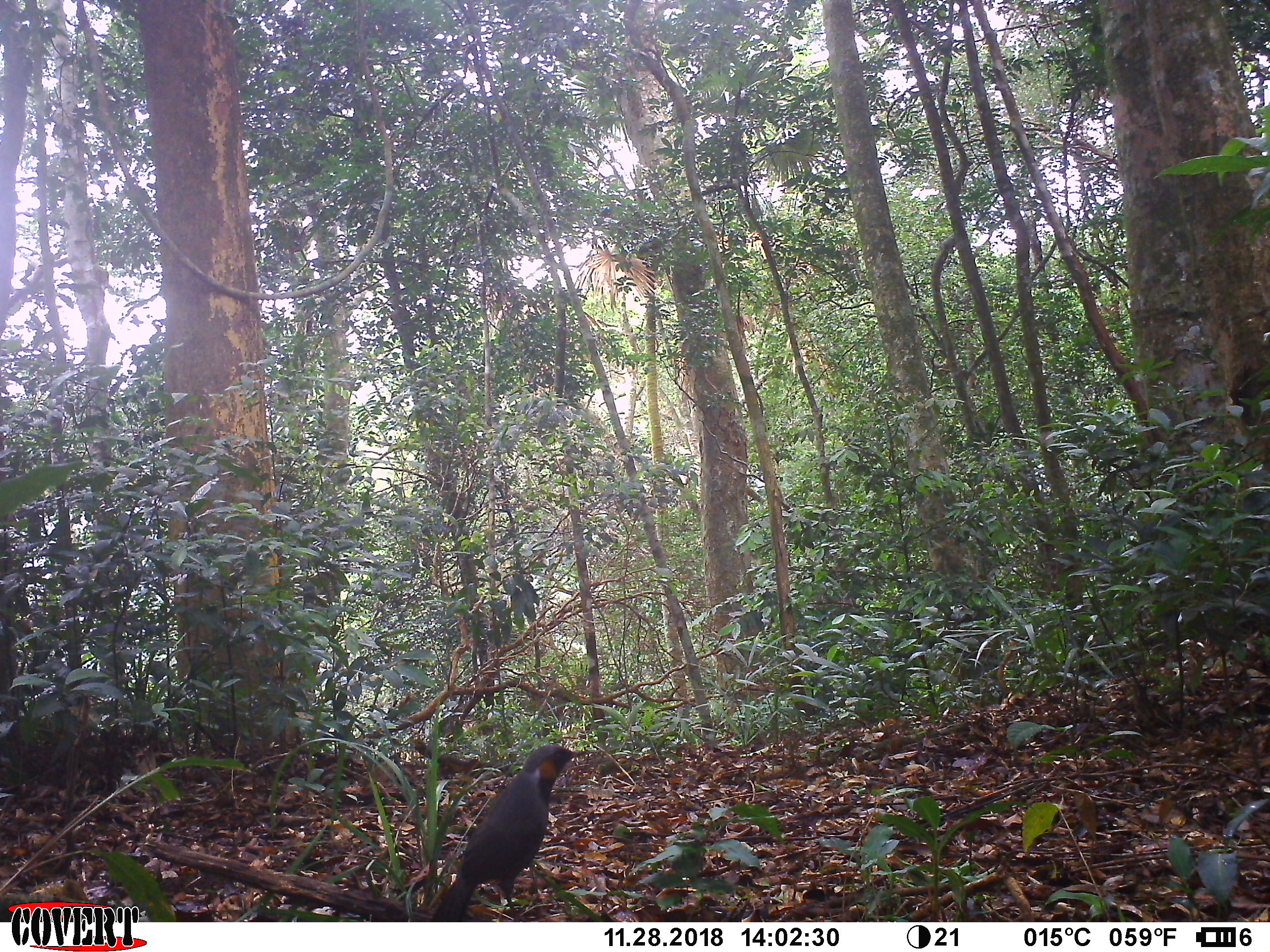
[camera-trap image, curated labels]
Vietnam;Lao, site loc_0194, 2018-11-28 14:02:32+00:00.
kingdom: Animalia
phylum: Chordata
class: Aves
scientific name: Aves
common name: bird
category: unidentified bird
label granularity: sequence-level